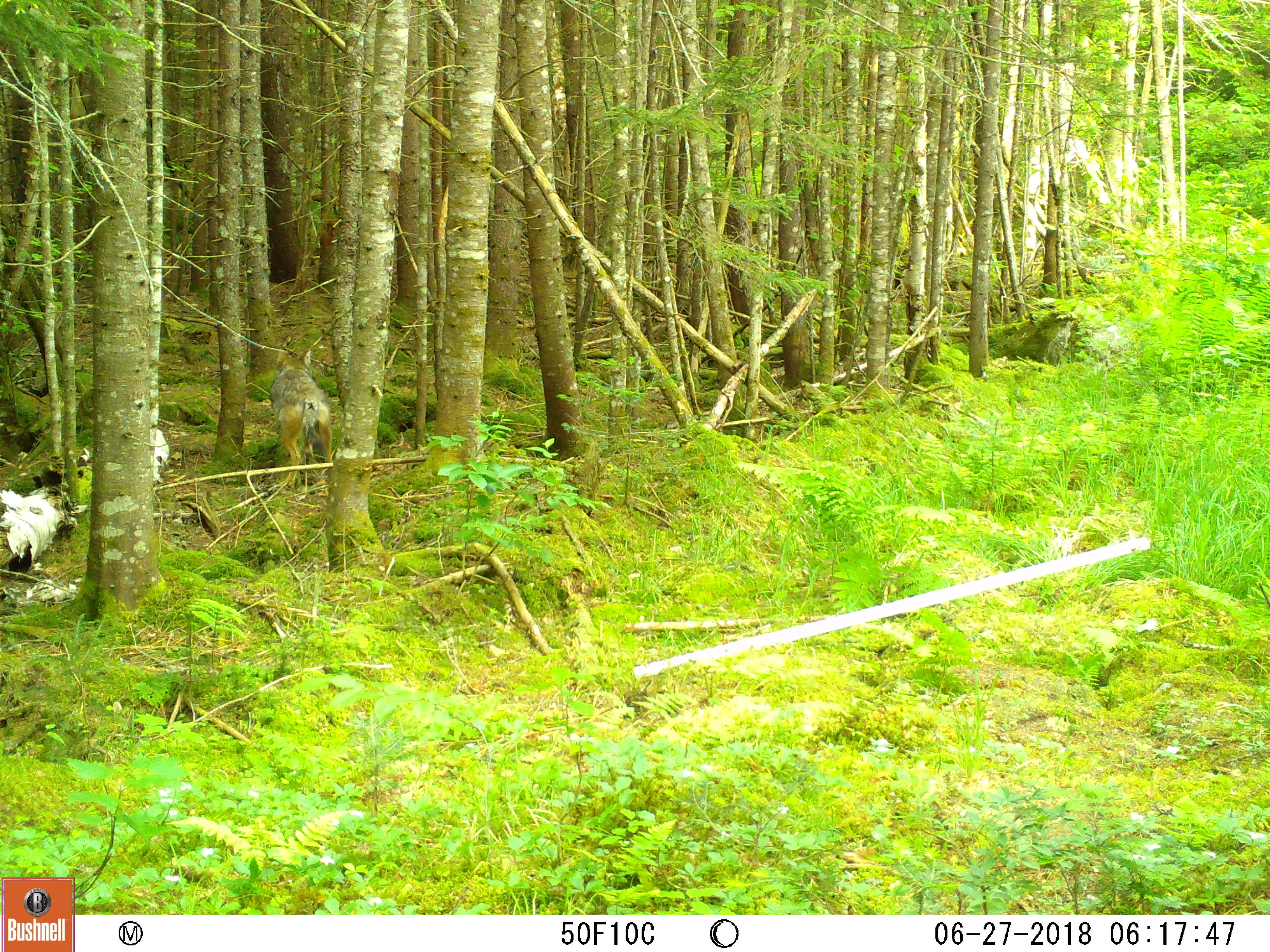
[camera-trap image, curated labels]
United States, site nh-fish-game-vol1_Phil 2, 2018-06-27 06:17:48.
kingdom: Animalia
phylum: Chordata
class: Mammalia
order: Carnivora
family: Canidae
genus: Canis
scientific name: Canis latrans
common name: coyote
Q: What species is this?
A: Coyote (Canis latrans).